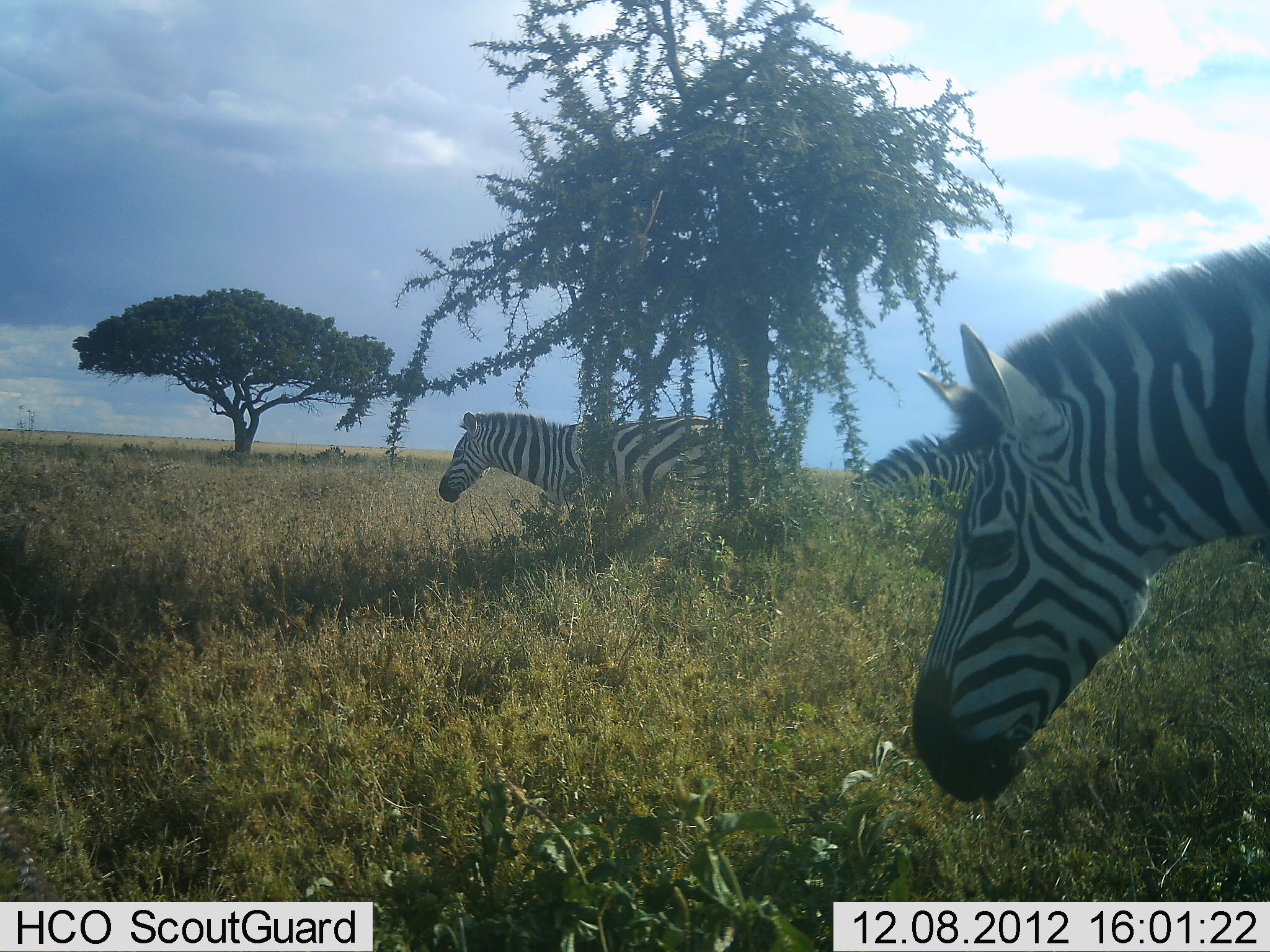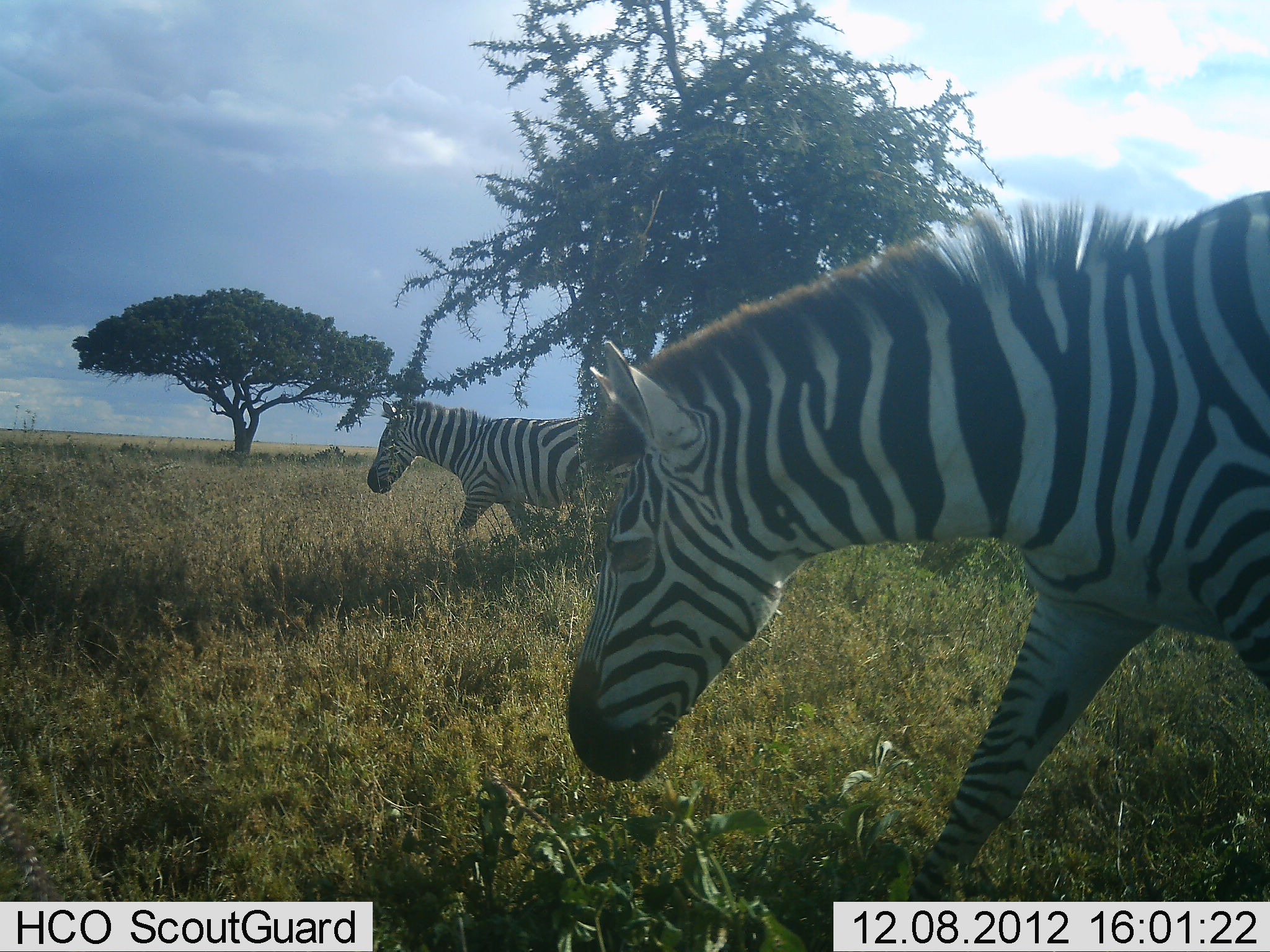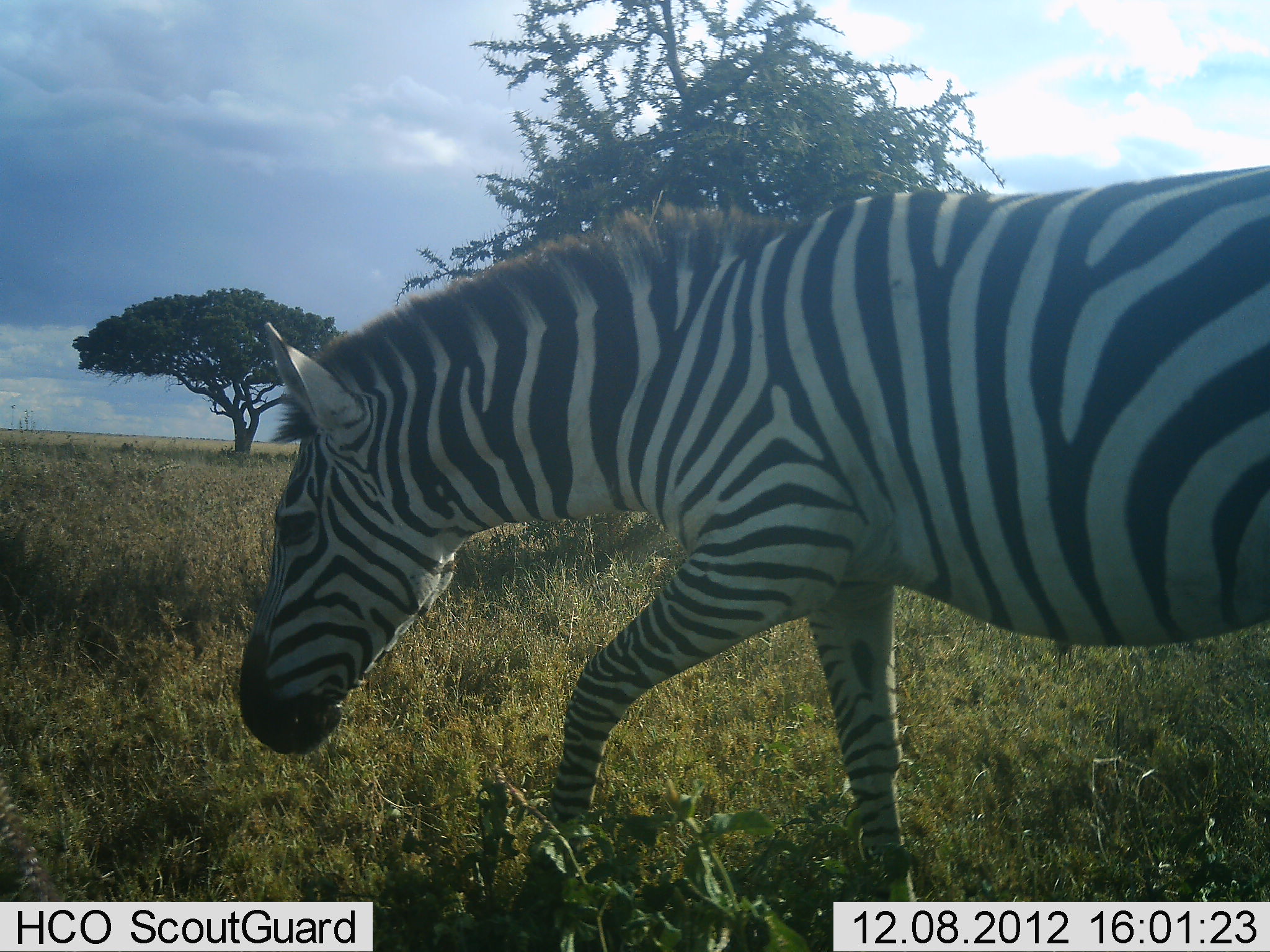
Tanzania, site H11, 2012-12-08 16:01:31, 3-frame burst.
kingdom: Animalia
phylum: Chordata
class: Mammalia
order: Perissodactyla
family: Equidae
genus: Equus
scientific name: Equus quagga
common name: plains zebra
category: zebra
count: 3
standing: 10%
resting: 0%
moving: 100%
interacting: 0%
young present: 0%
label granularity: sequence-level